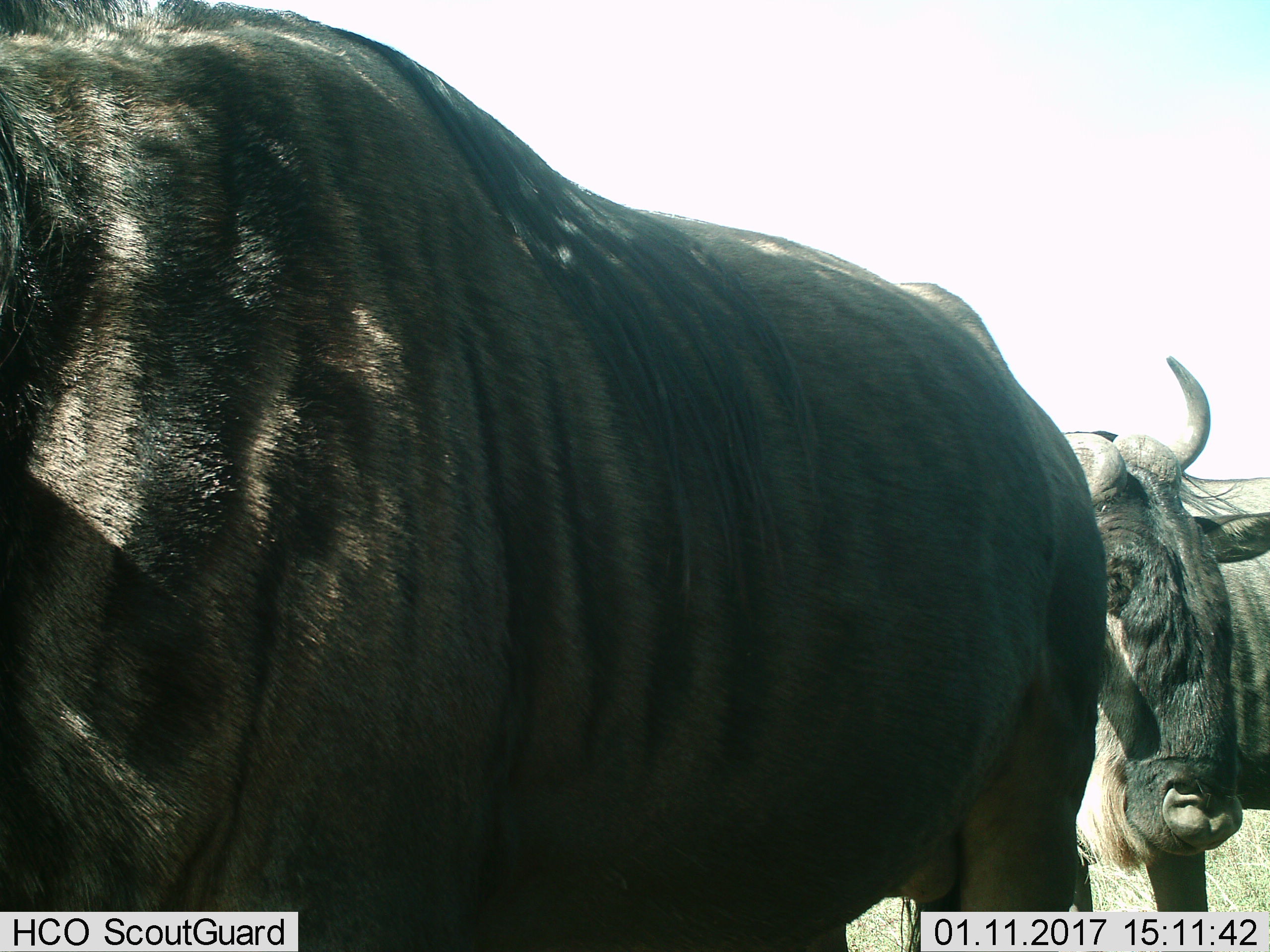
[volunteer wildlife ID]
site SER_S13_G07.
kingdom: Animalia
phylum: Chordata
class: Mammalia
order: Artiodactyla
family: Bovidae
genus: Connochaetes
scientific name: Connochaetes taurinus taurinus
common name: blue wildebeest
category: wildebeestblue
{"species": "wildebeestblue (blue wildebeest) (Connochaetes taurinus taurinus)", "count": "2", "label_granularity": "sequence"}